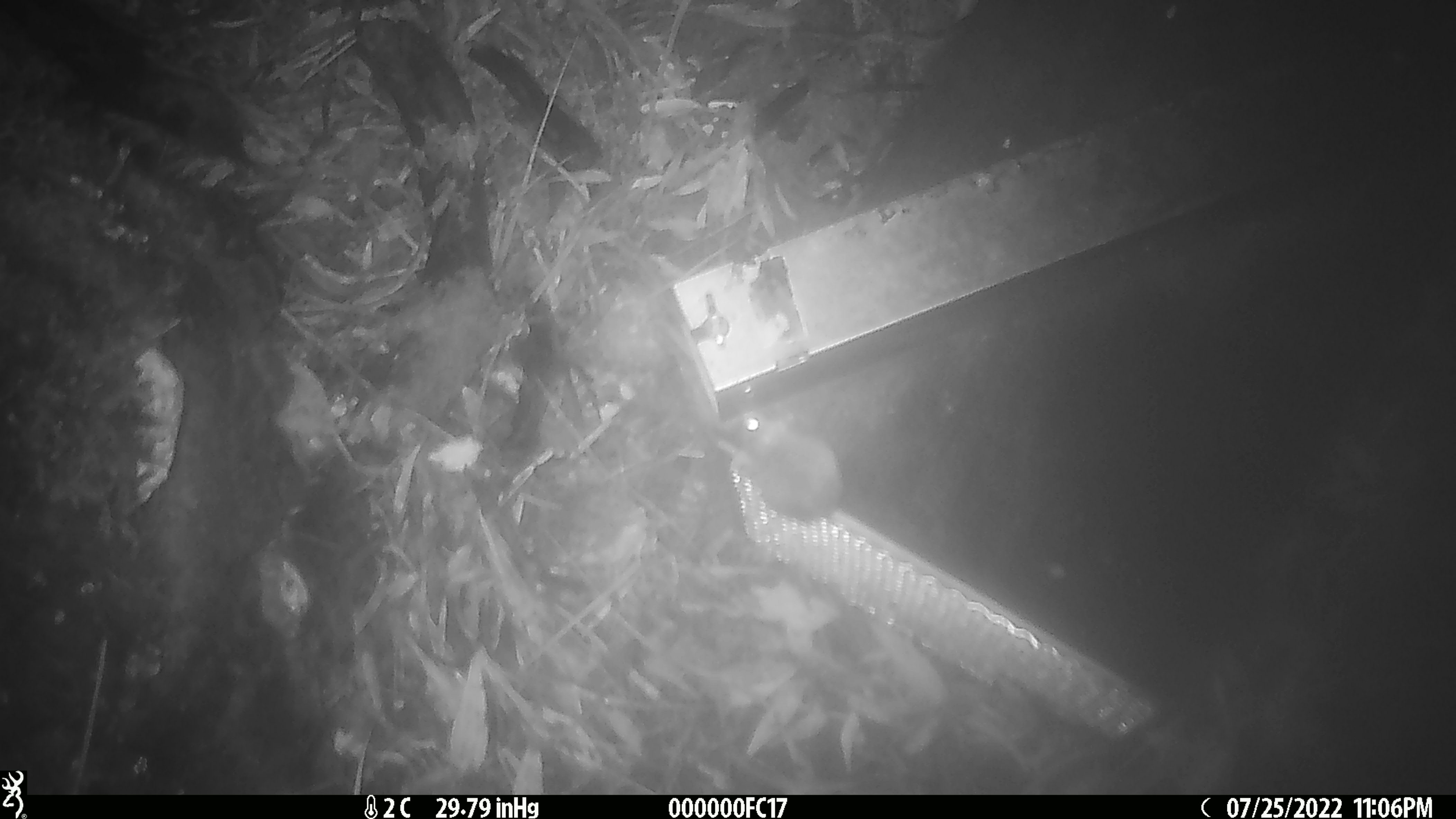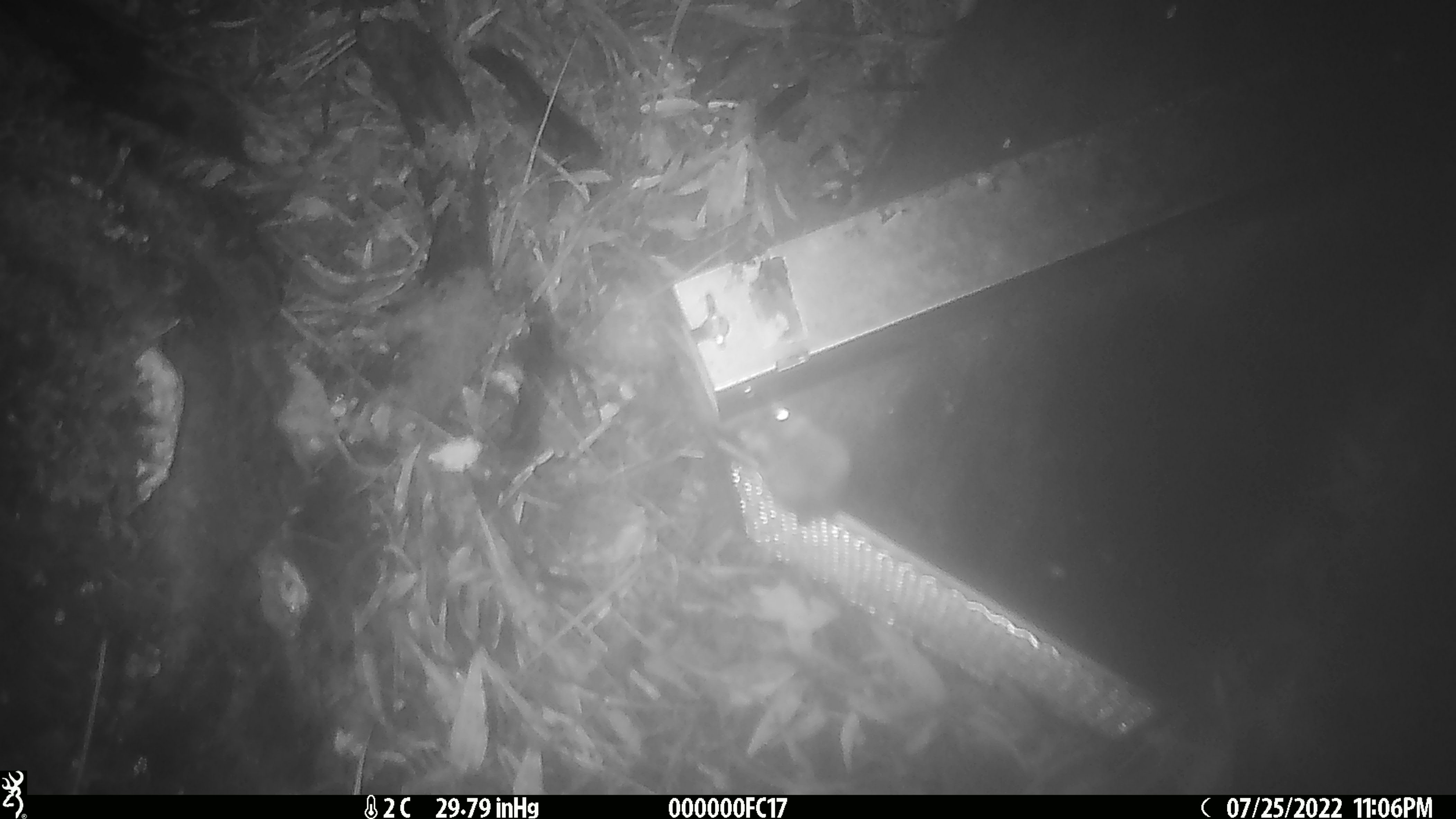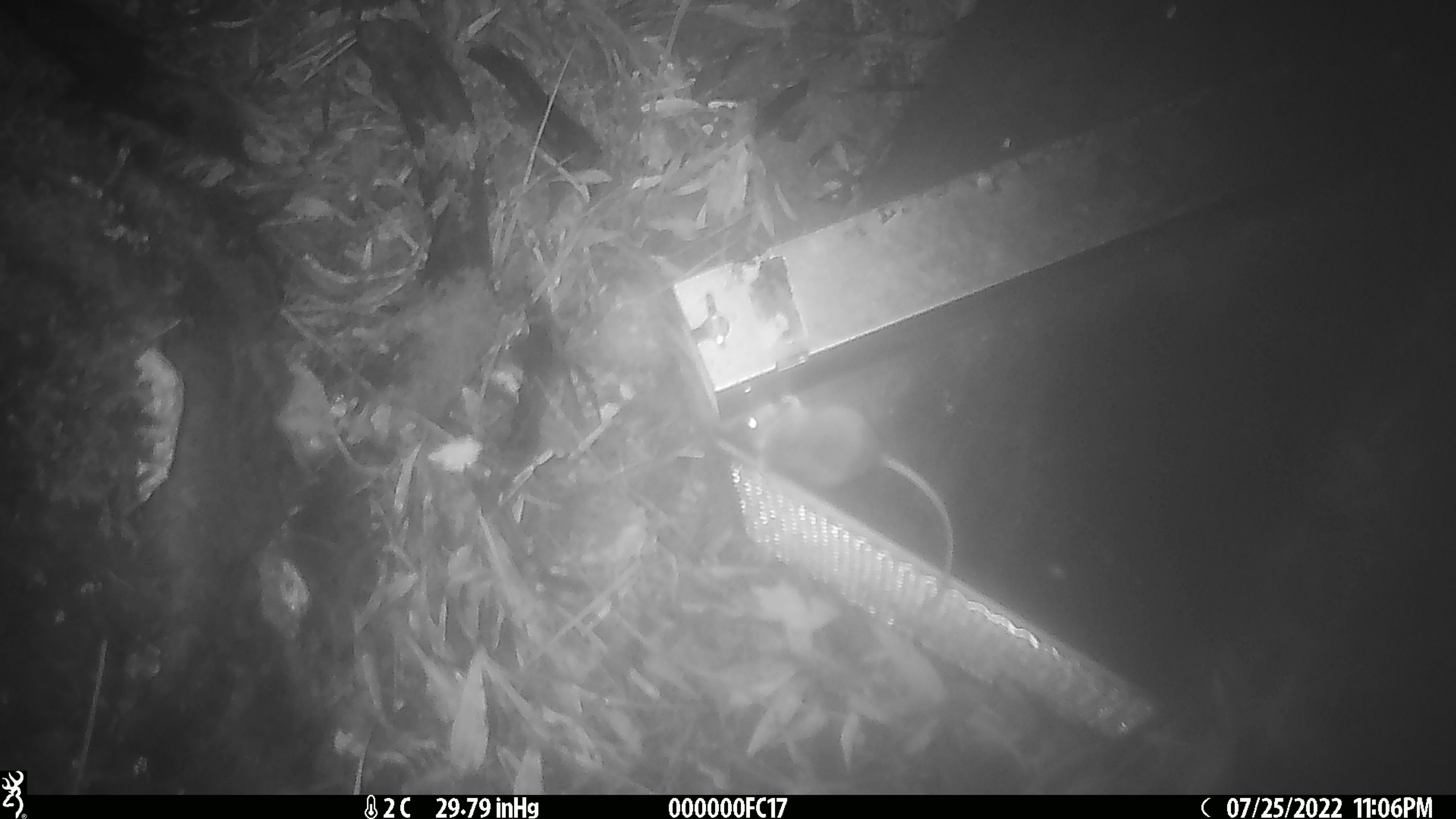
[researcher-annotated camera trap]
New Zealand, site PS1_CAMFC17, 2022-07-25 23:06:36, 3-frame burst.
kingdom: Animalia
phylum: Chordata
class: Mammalia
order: Rodentia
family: Muridae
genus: Mus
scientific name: Mus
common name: mouse